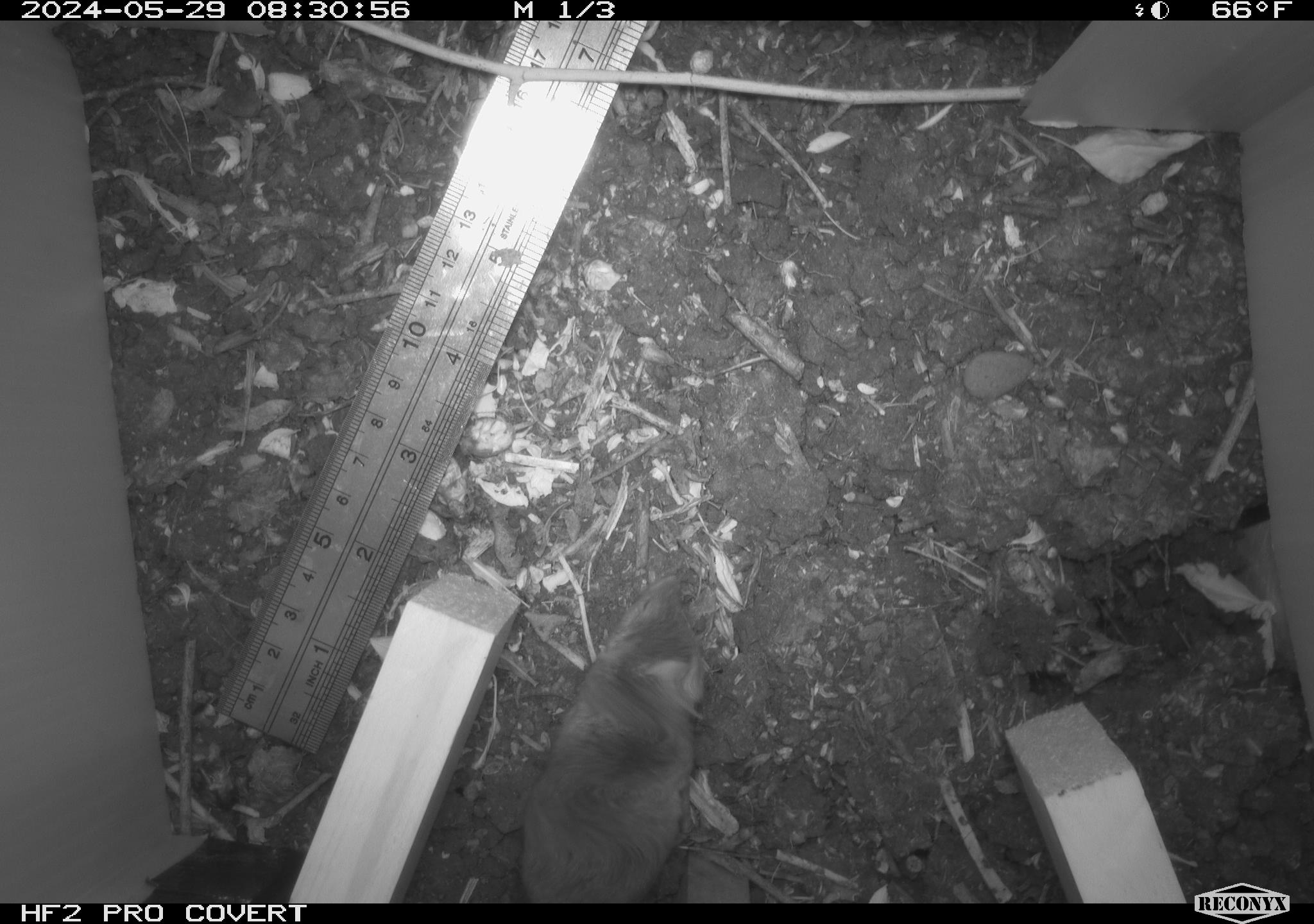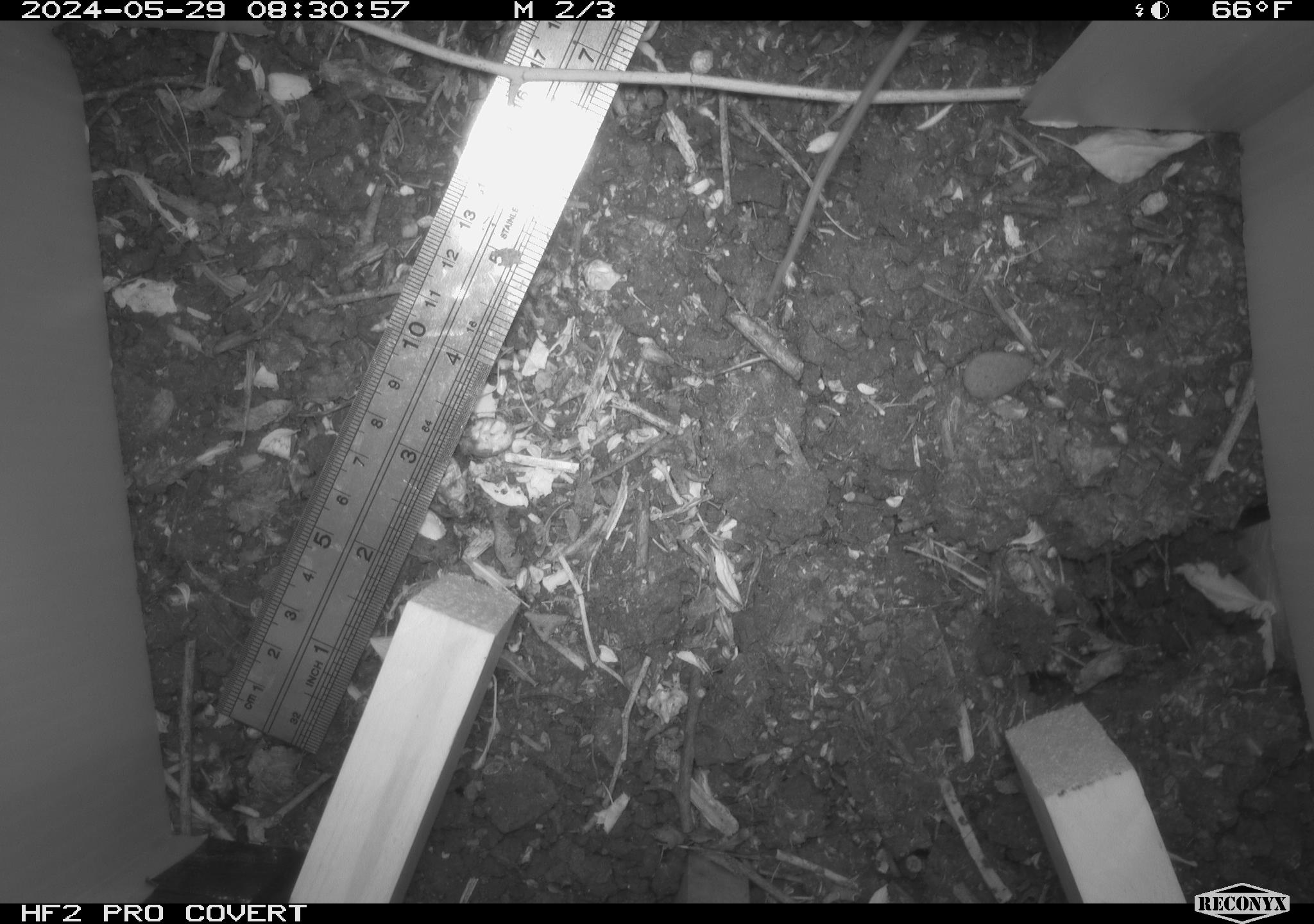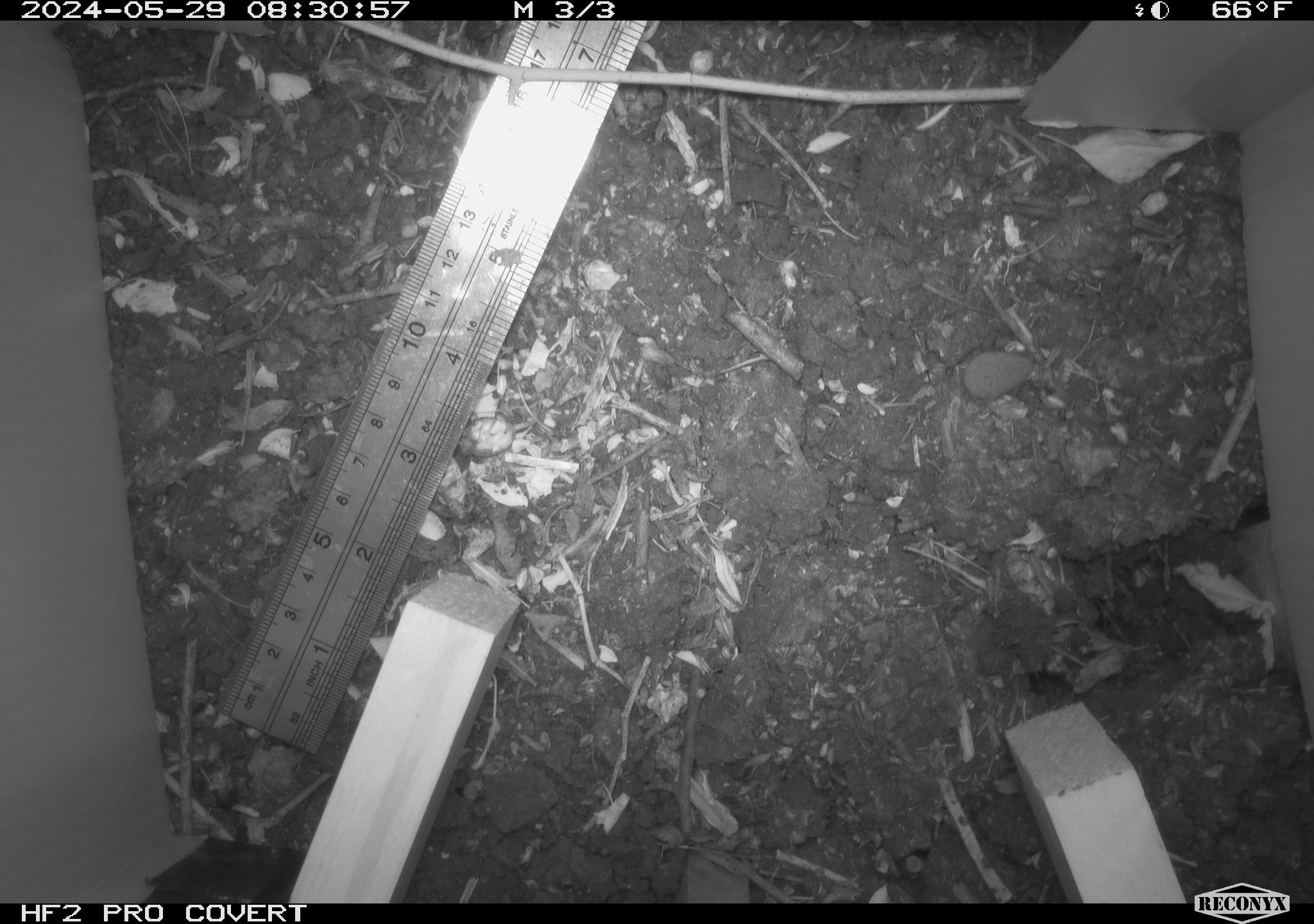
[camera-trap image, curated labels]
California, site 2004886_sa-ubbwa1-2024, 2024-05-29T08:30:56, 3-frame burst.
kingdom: Animalia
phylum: Chordata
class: Mammalia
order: Rodentia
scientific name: Rodentia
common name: mouse species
Mouse species (Rodentia).